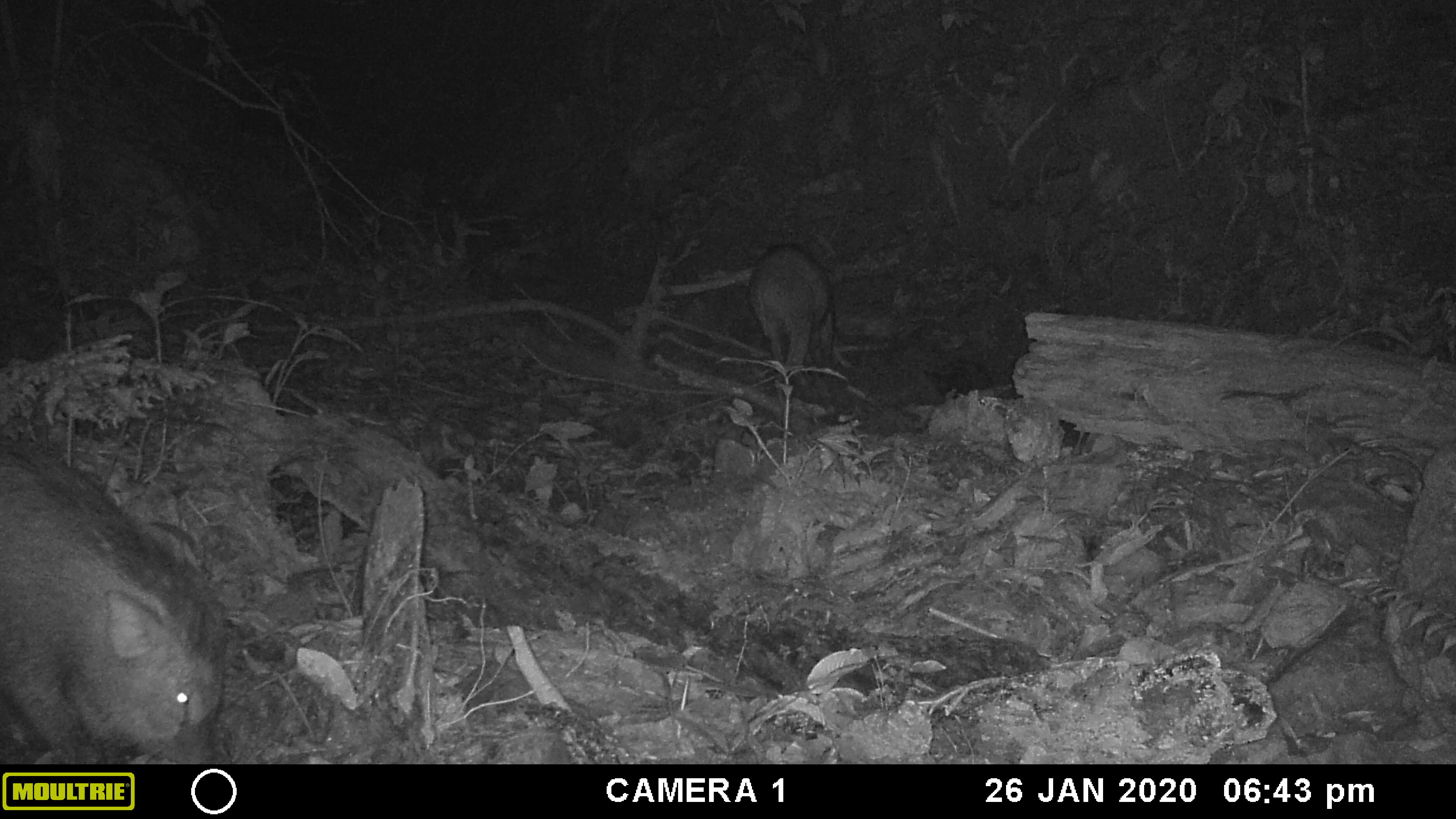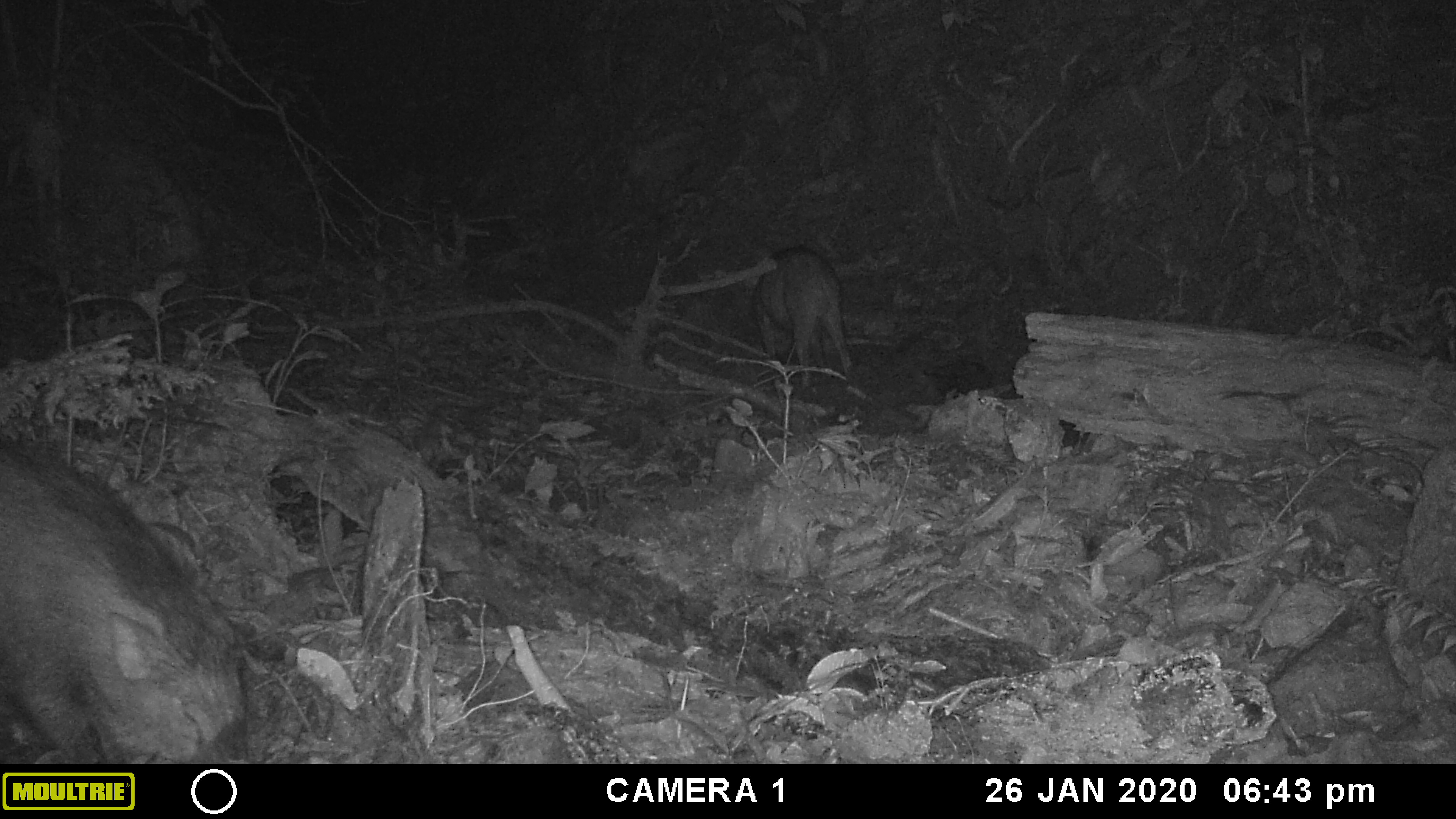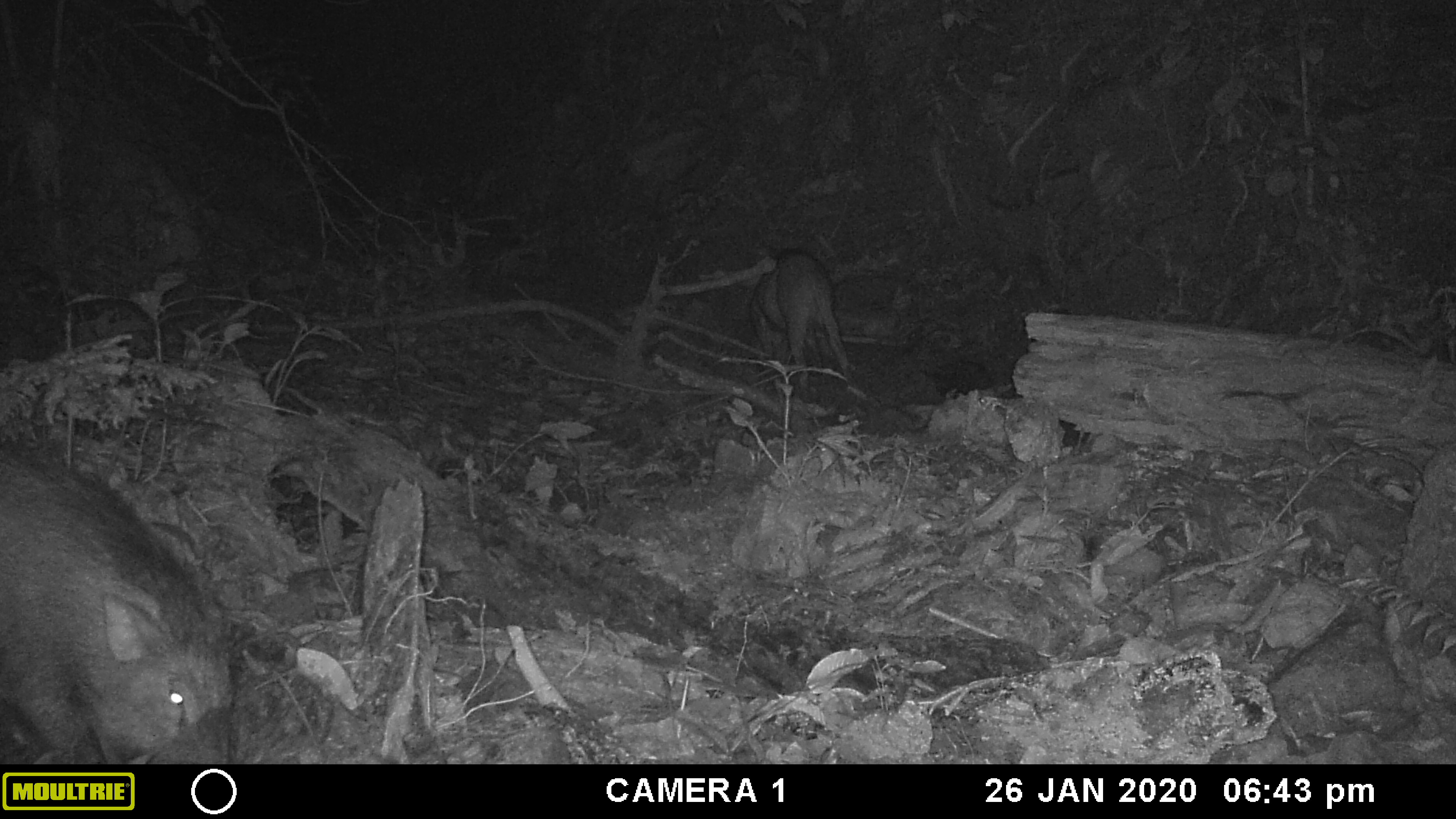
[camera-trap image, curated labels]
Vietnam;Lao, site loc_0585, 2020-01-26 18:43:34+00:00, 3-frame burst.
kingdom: Animalia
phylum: Chordata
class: Mammalia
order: Artiodactyla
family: Suidae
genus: Sus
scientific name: Sus scrofa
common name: eurasian wild pig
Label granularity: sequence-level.